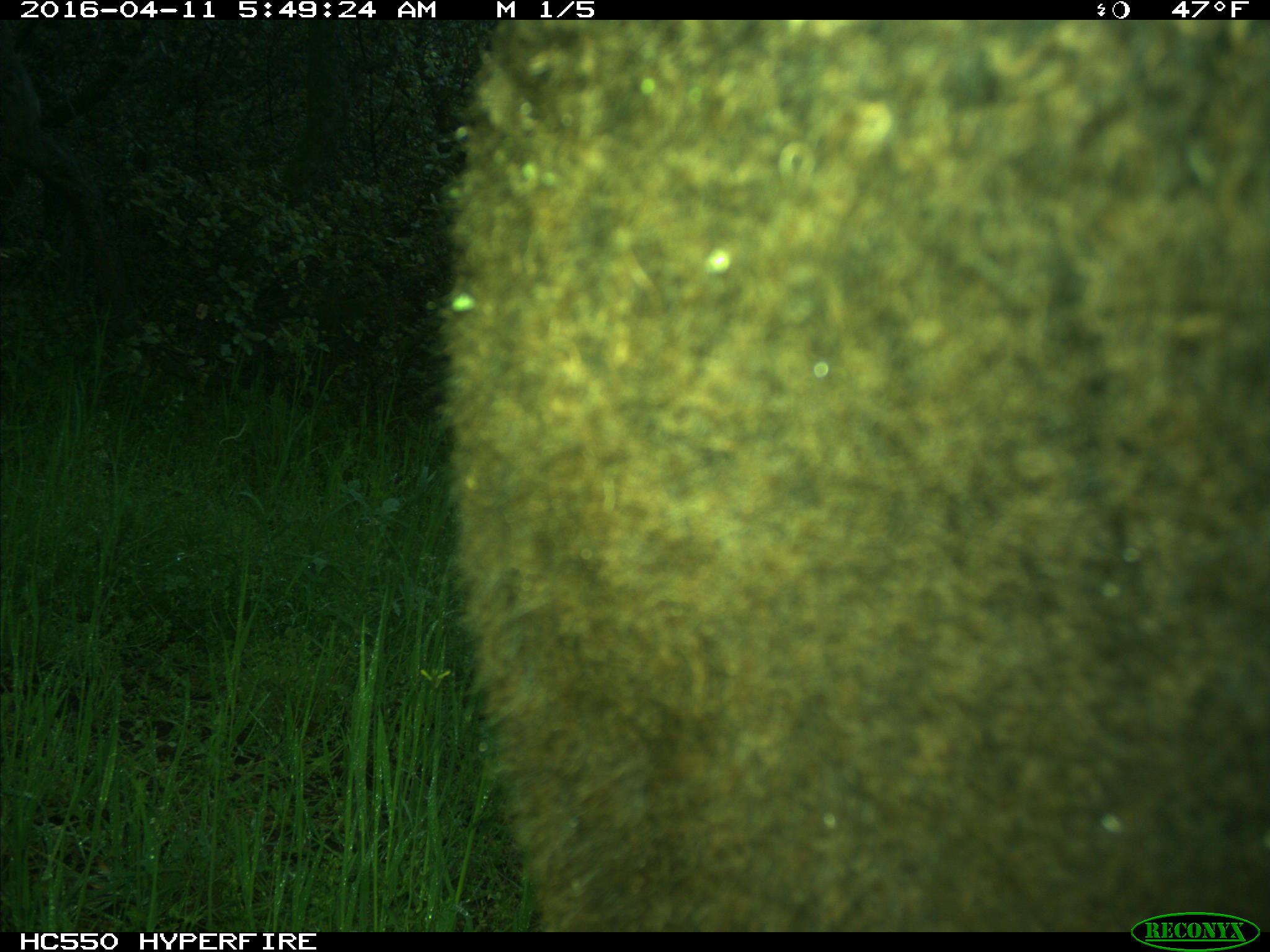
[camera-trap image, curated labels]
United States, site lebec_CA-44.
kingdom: Animalia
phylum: Chordata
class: Mammalia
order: Artiodactyla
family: Bovidae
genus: Bos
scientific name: Bos taurus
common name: domestic cow